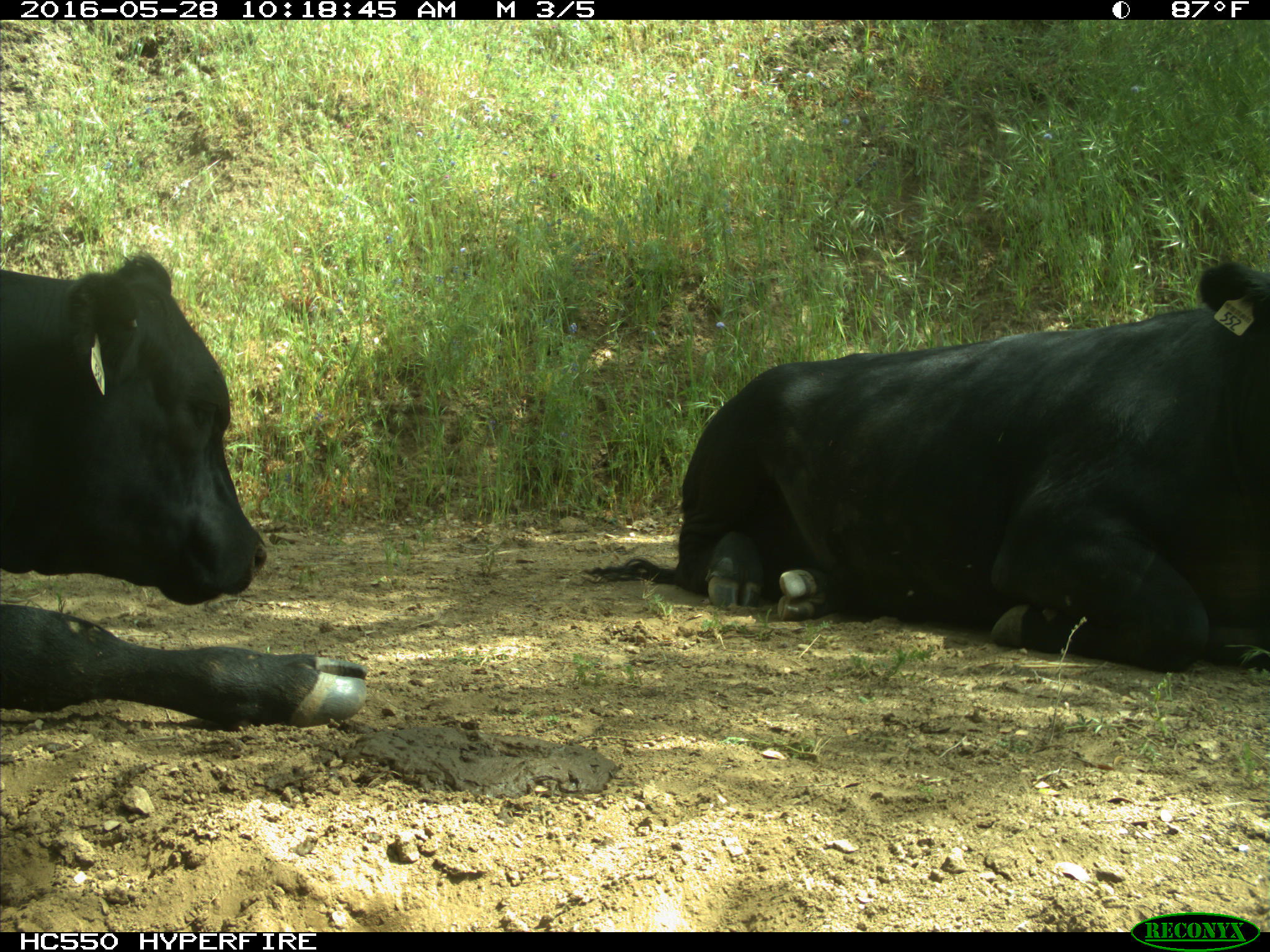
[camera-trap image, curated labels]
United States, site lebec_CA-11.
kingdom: Animalia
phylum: Chordata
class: Mammalia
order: Artiodactyla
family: Bovidae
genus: Bos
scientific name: Bos taurus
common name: domestic cow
Bos taurus (domestic cow).